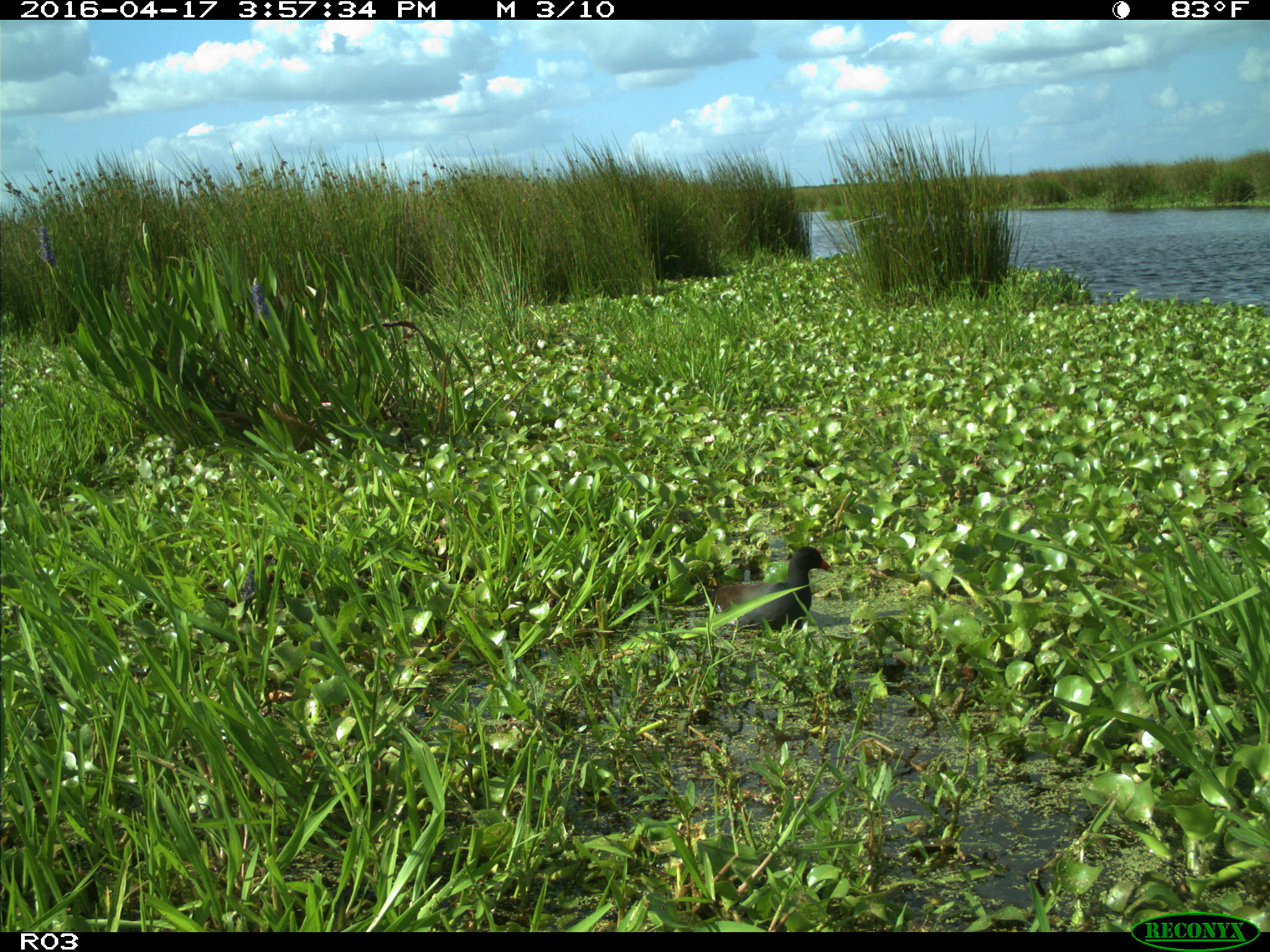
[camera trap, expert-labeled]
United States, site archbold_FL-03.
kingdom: Animalia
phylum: Chordata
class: Aves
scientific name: Aves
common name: birds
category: unidentified bird